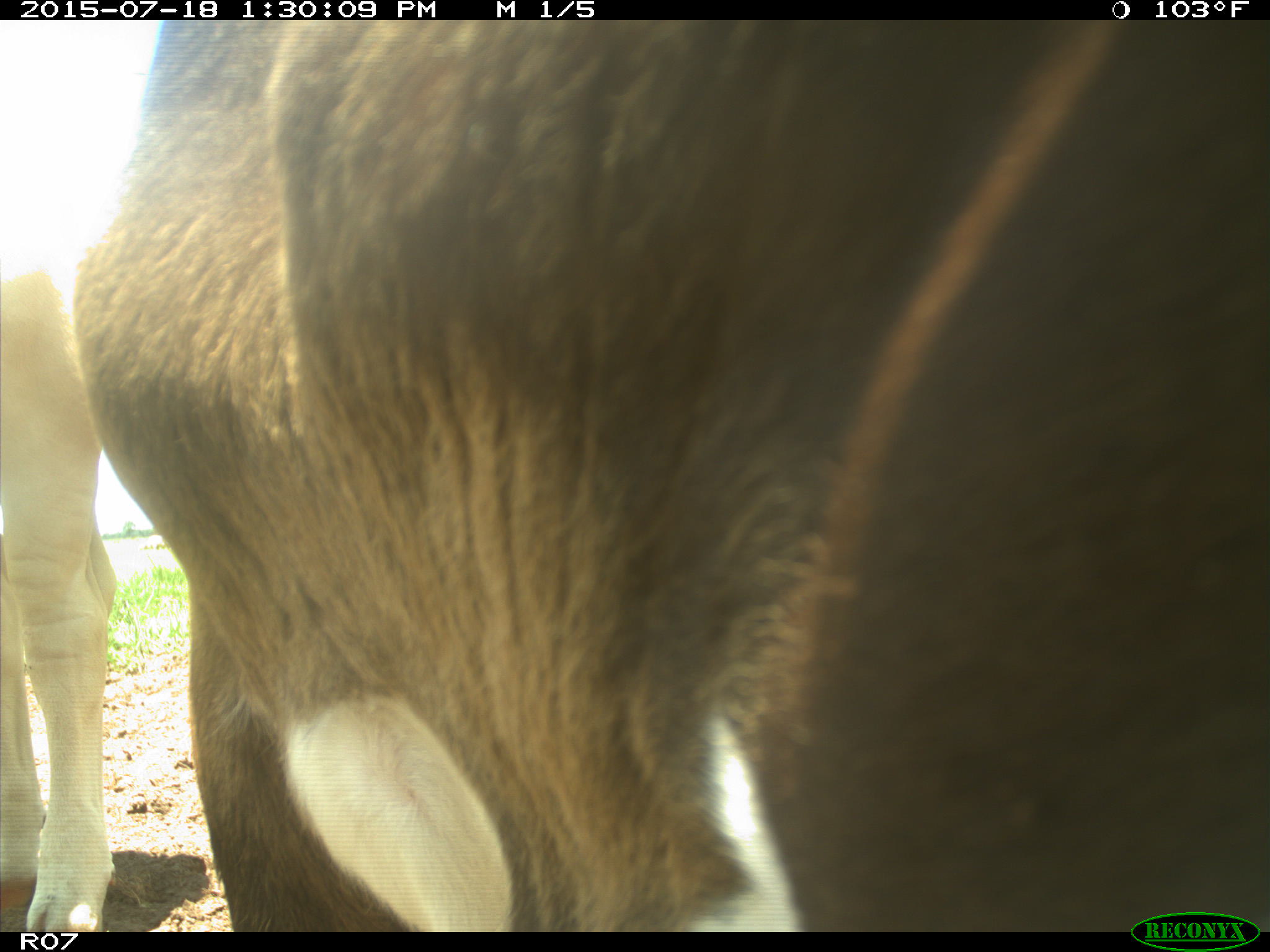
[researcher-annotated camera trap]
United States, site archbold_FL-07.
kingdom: Animalia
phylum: Chordata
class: Mammalia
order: Artiodactyla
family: Bovidae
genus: Bos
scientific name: Bos taurus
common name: domestic cow